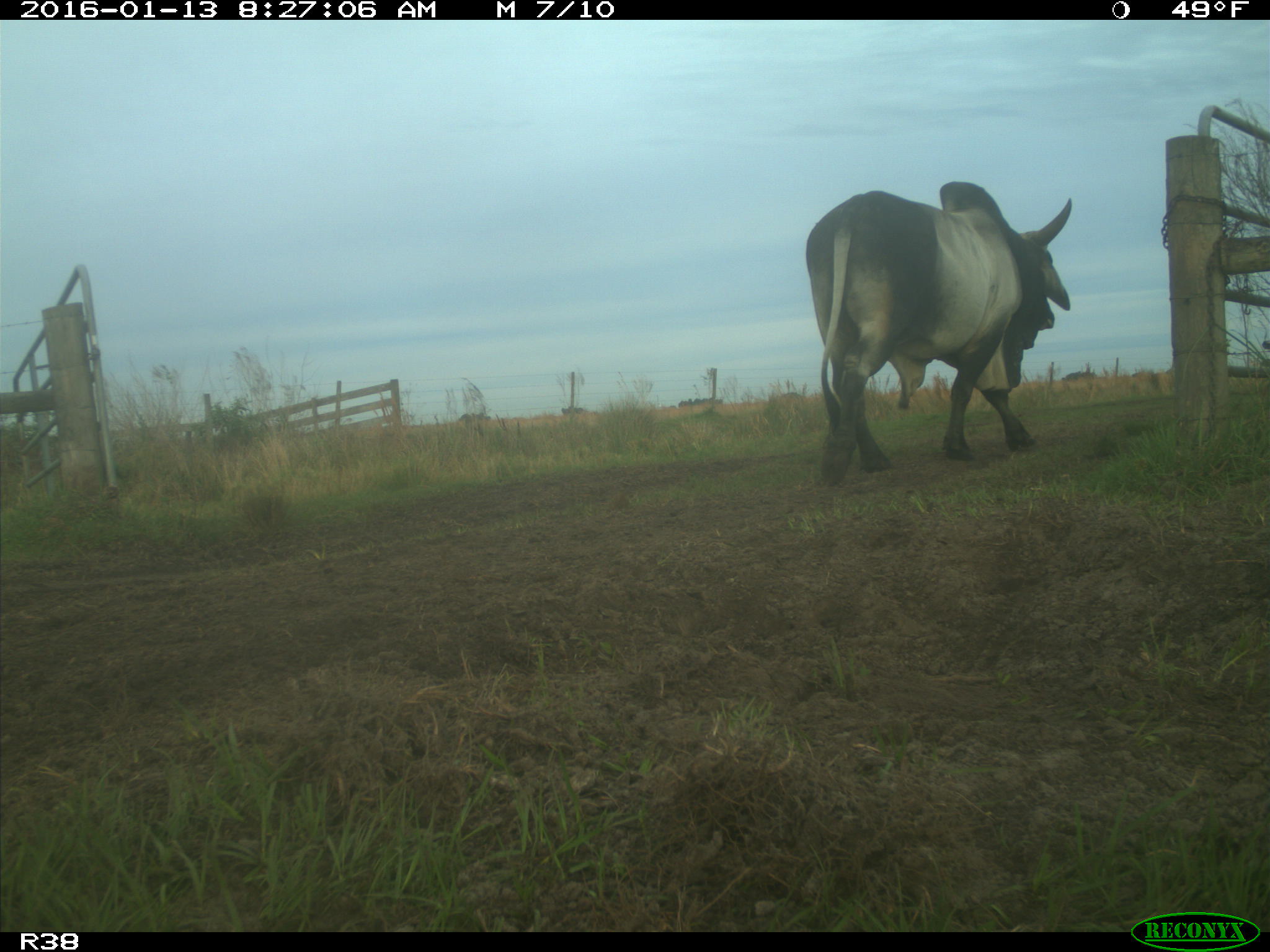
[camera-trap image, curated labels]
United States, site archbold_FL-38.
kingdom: Animalia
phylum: Chordata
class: Mammalia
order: Artiodactyla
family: Bovidae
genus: Bos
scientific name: Bos taurus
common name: domestic cow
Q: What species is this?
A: Bos taurus (domestic cow).